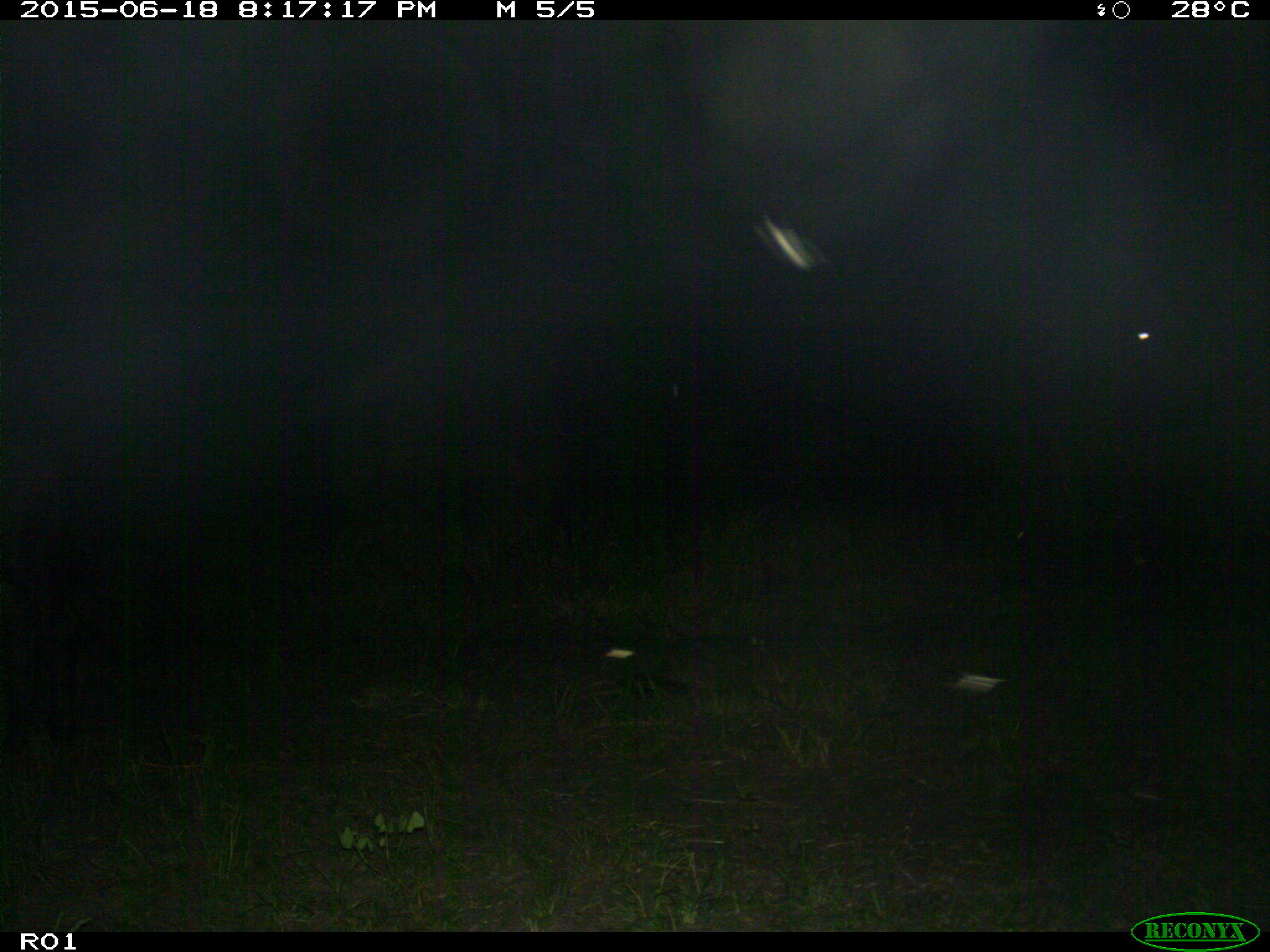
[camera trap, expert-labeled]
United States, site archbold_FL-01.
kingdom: Animalia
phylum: Chordata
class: Mammalia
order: Artiodactyla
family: Bovidae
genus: Bos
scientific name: Bos taurus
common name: domestic cow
Bos taurus (domestic cow).